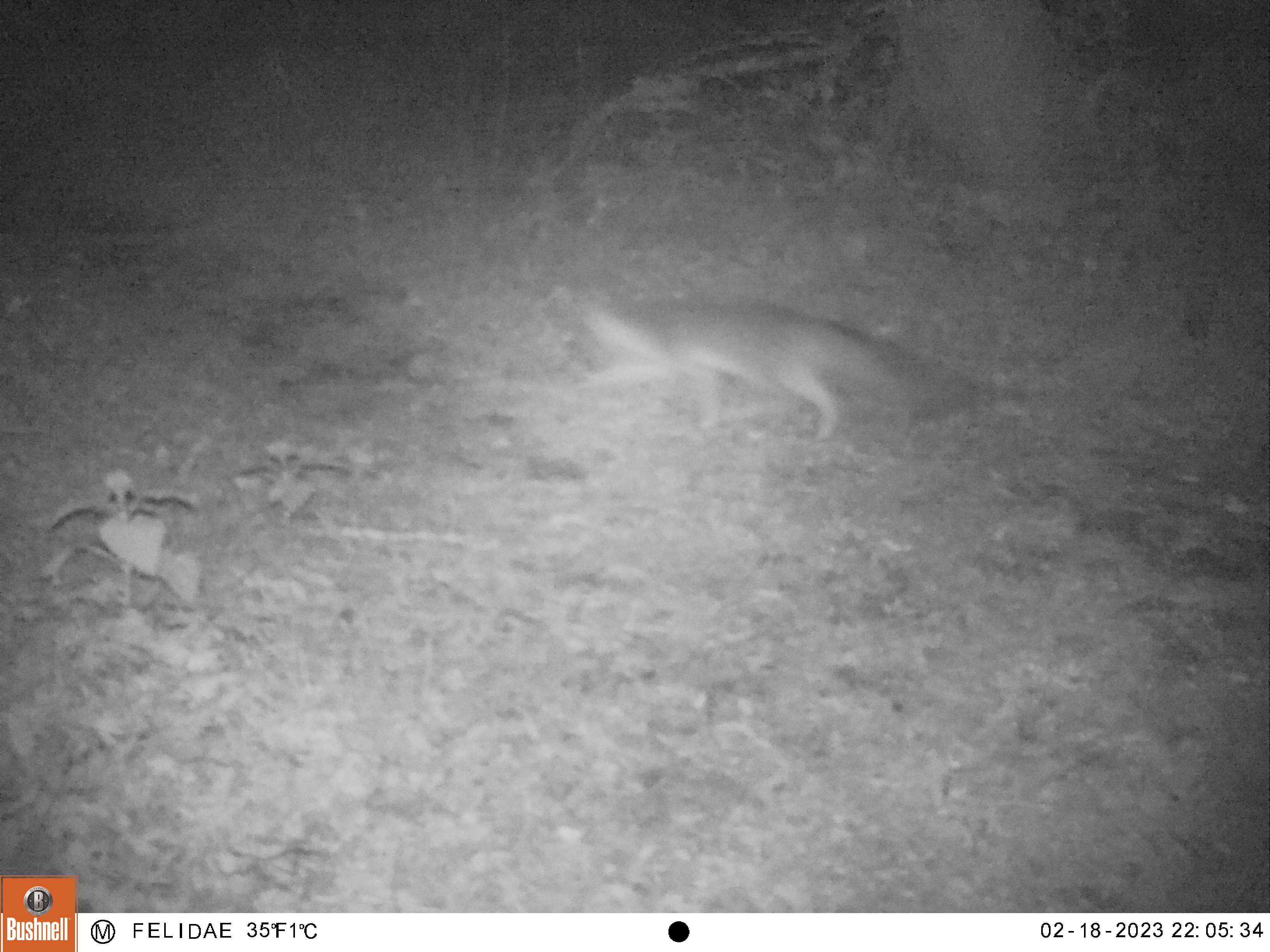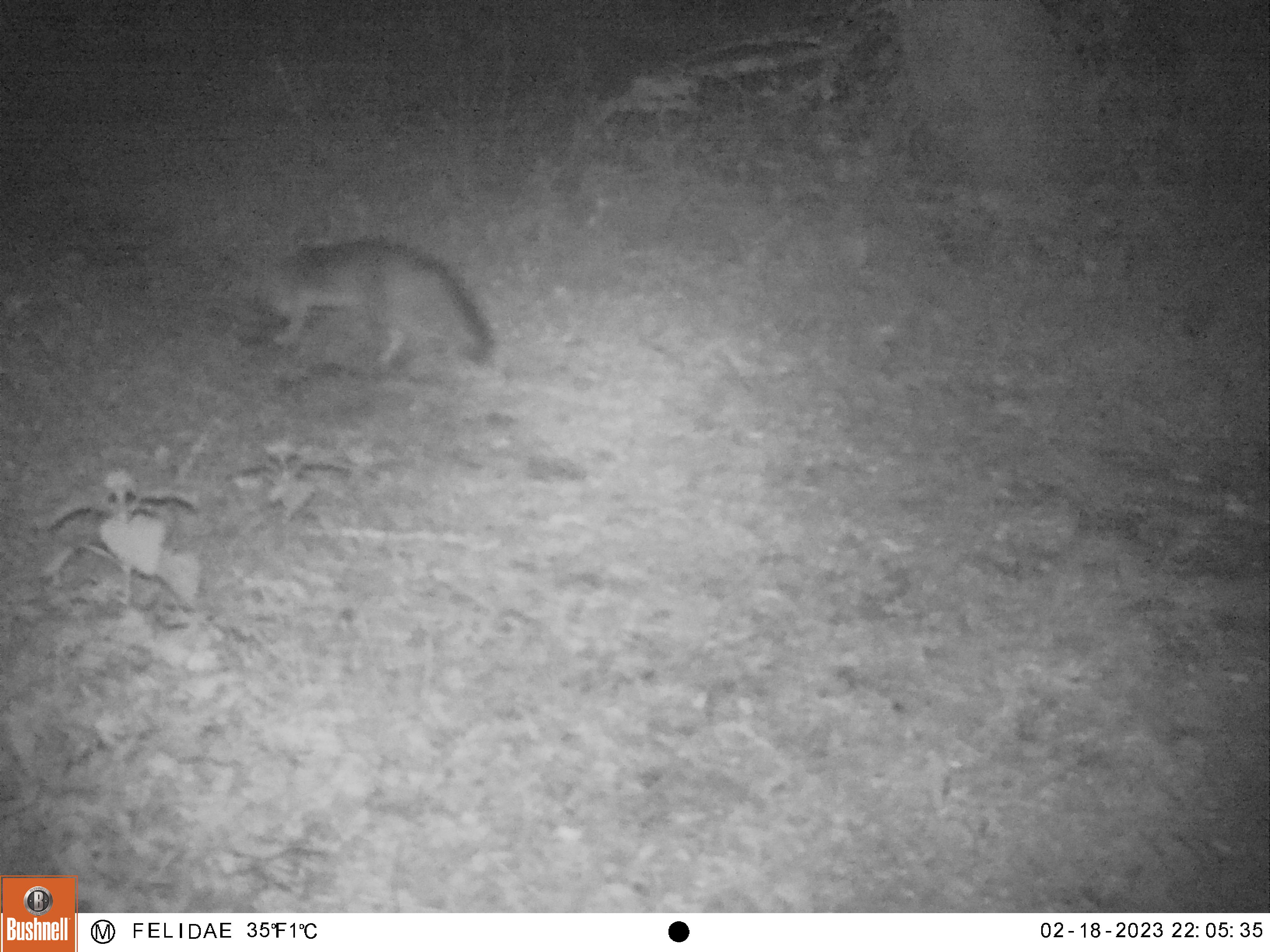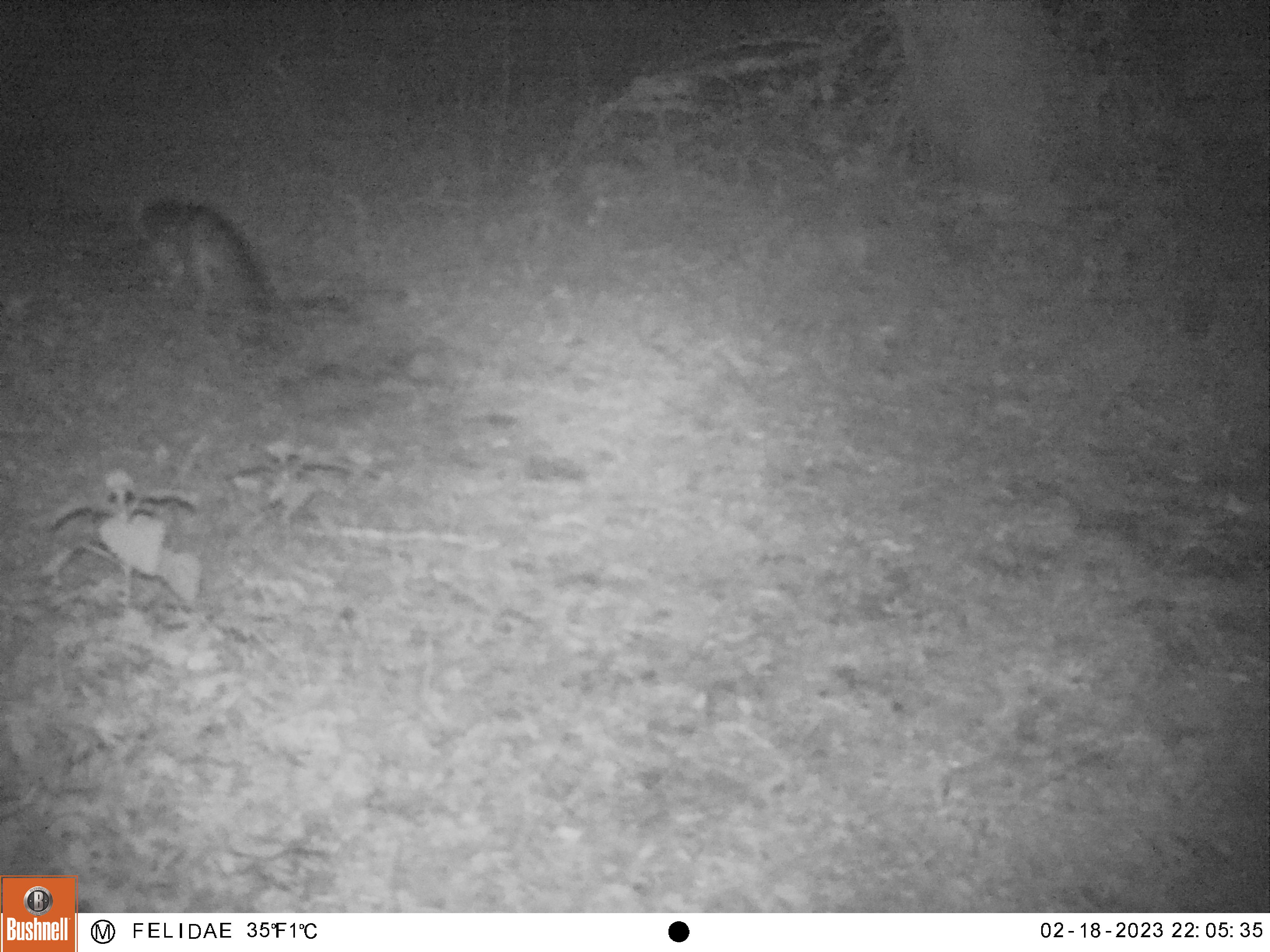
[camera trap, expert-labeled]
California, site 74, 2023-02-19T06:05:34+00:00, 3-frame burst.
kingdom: Animalia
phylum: Chordata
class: Mammalia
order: Carnivora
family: Canidae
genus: Urocyon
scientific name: Urocyon cinereoargenteus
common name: gray fox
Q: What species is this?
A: Gray fox (Urocyon cinereoargenteus).